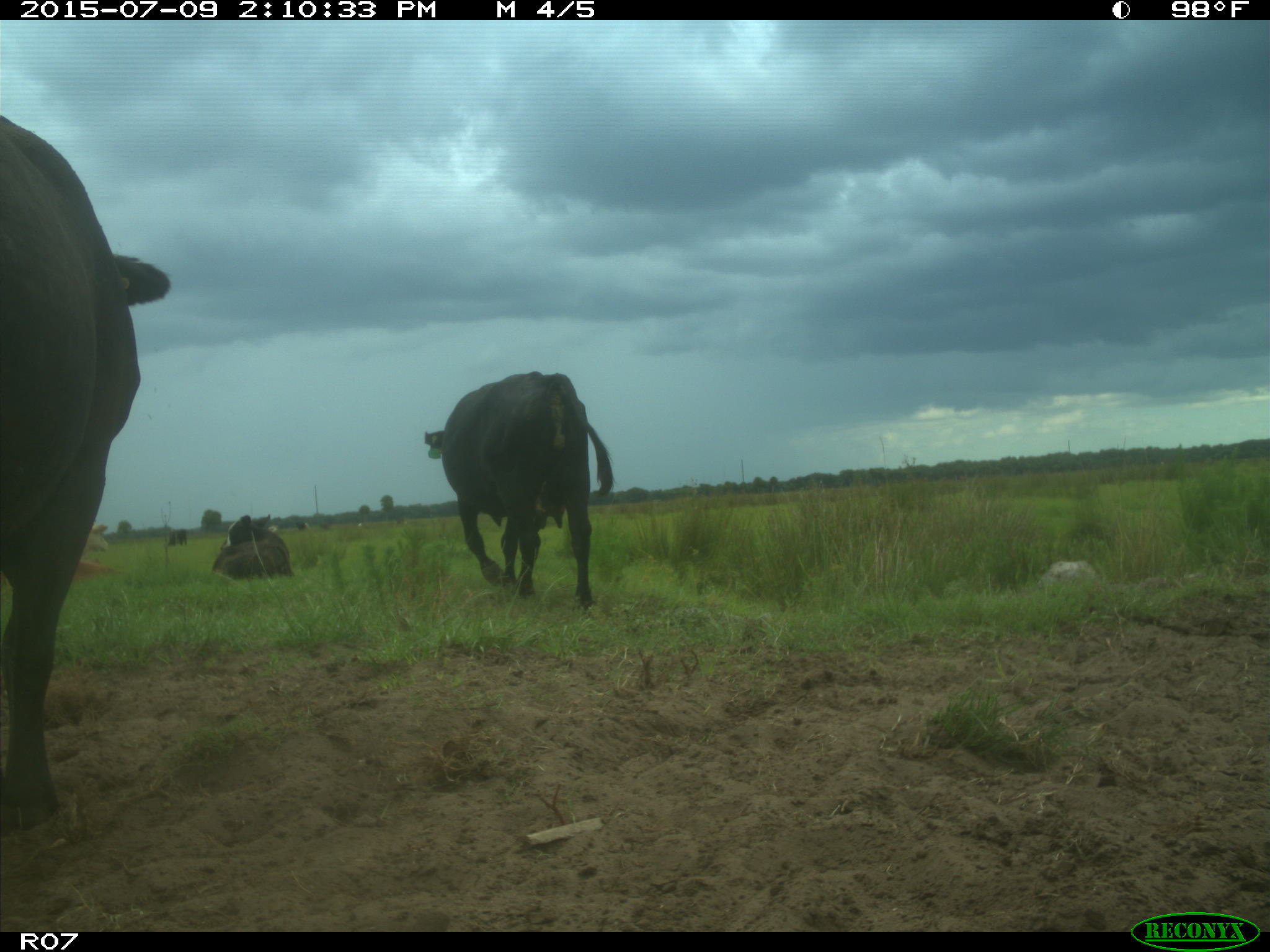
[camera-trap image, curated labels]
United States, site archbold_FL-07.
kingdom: Animalia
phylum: Chordata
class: Mammalia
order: Artiodactyla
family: Bovidae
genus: Bos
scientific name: Bos taurus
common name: domestic cow